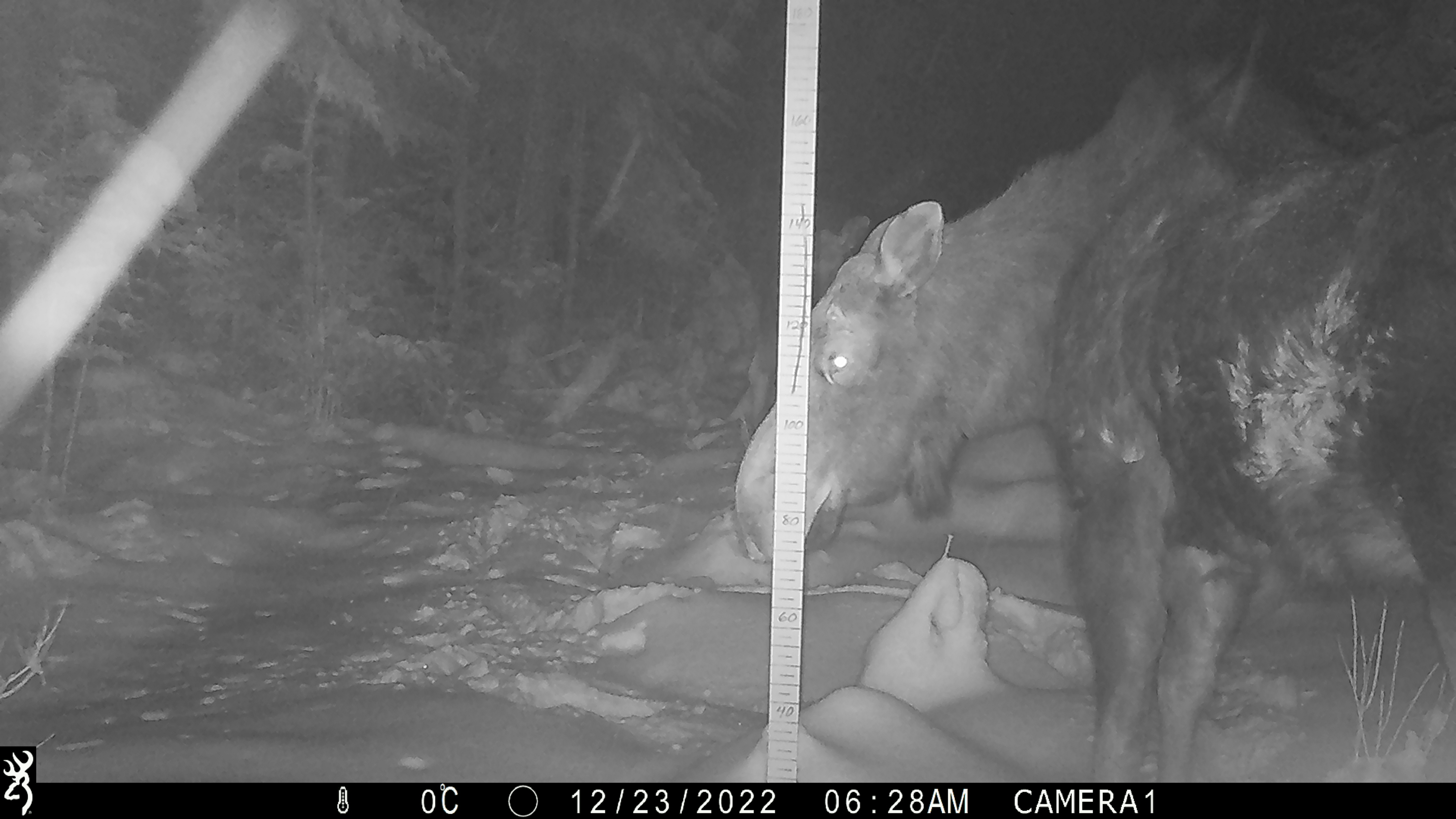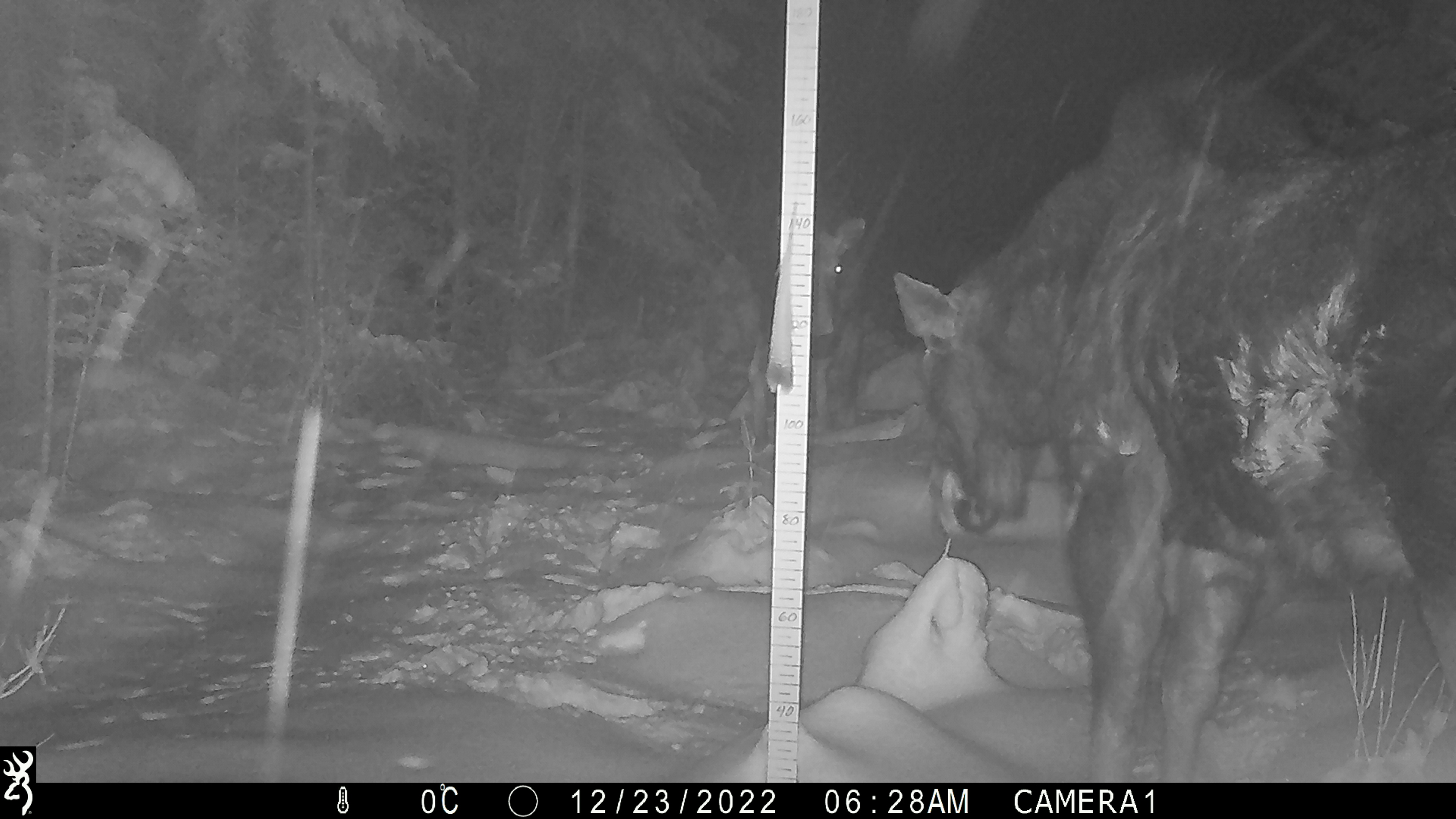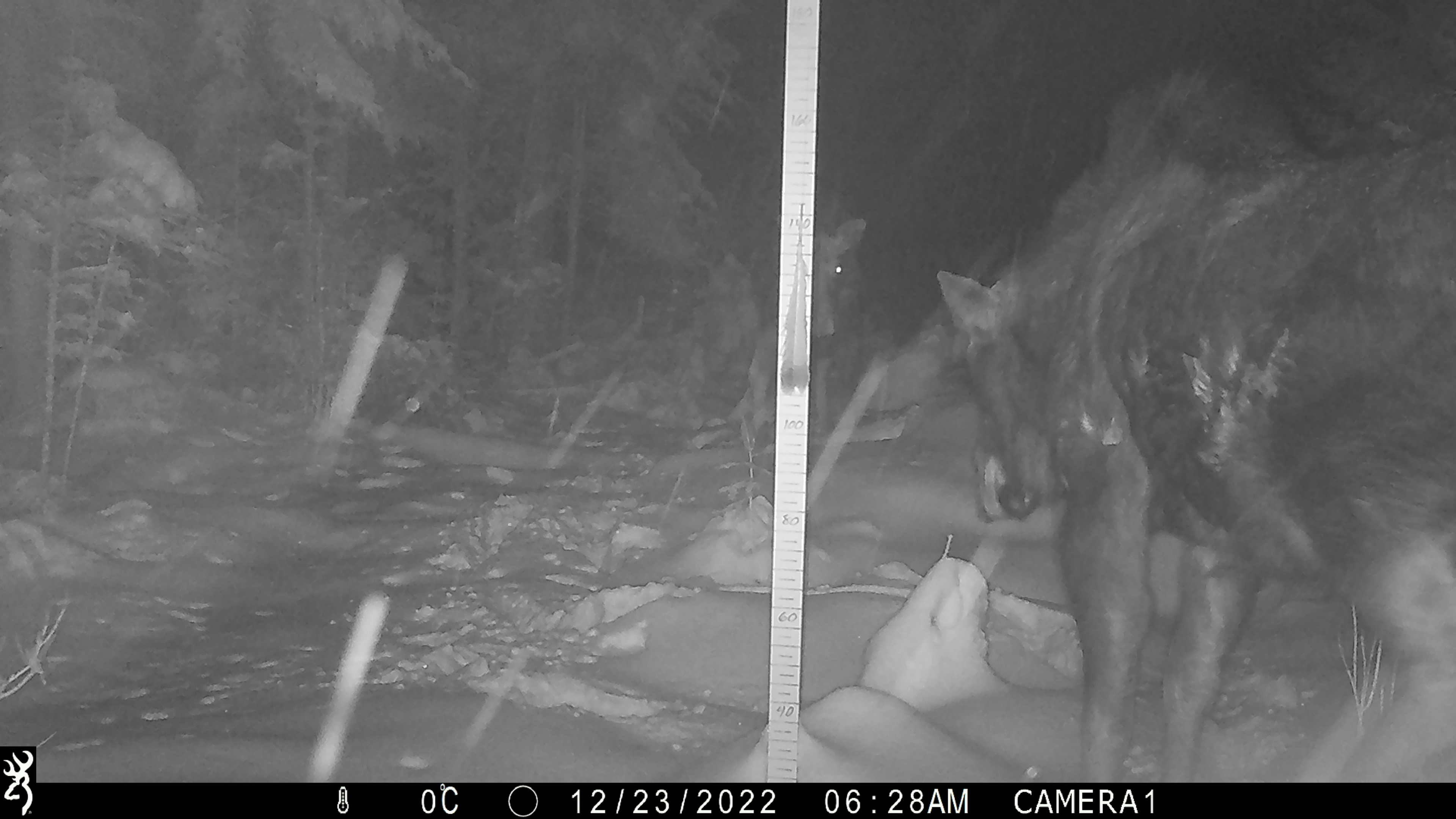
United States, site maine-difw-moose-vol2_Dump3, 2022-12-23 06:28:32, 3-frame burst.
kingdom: Animalia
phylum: Chordata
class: Mammalia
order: Artiodactyla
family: Cervidae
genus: Alces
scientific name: Alces alces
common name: moose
Moose (Alces alces).